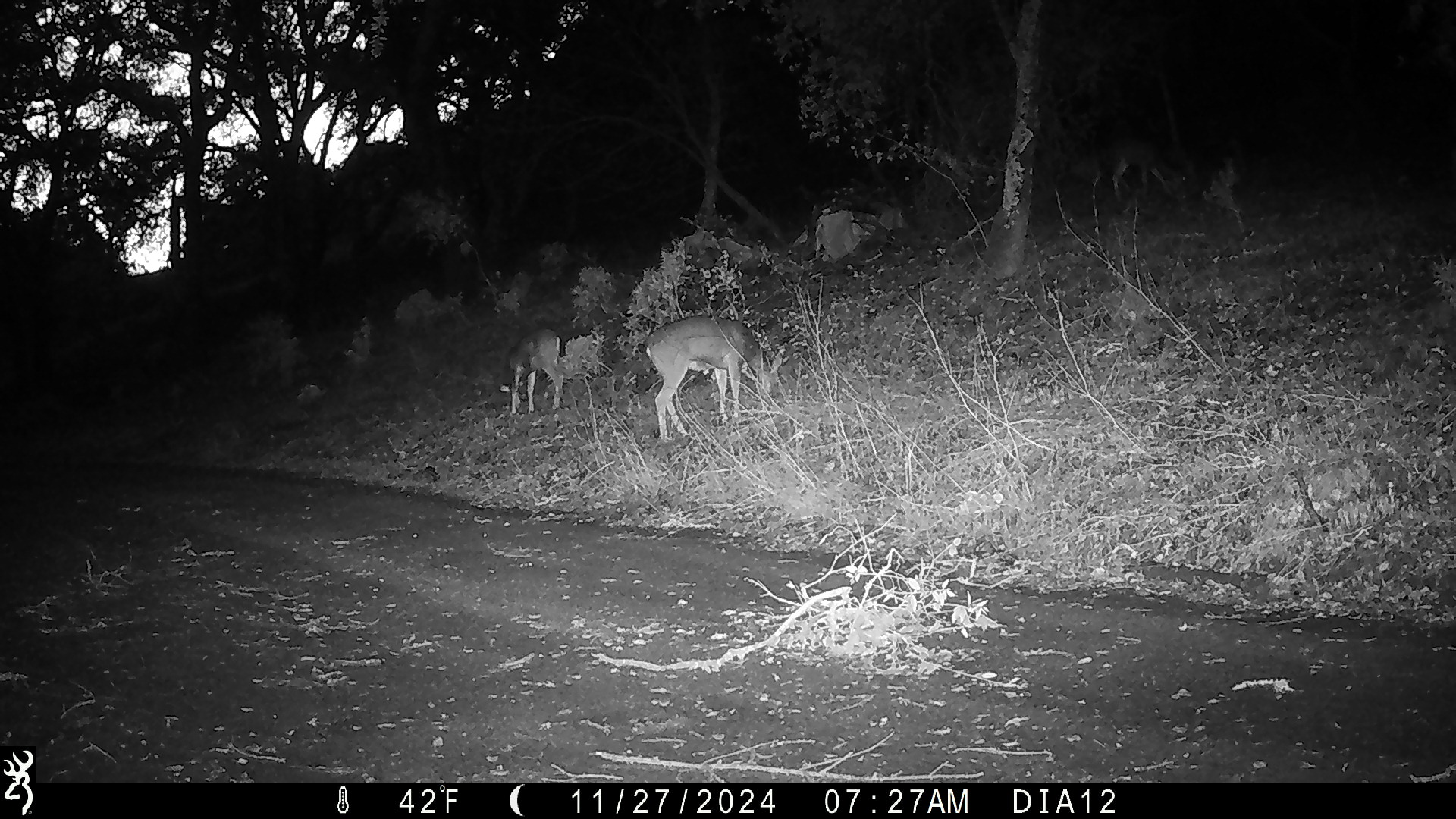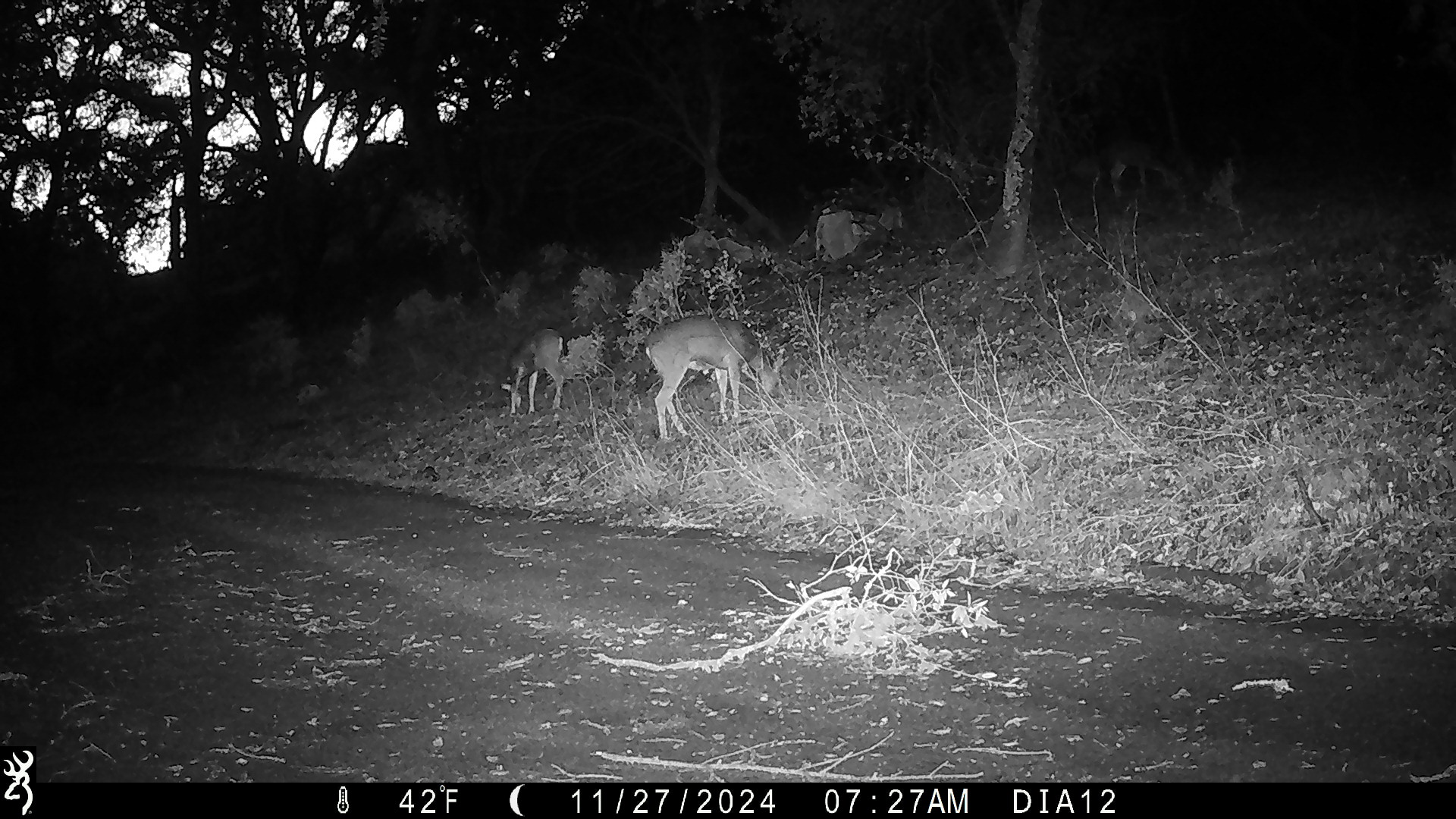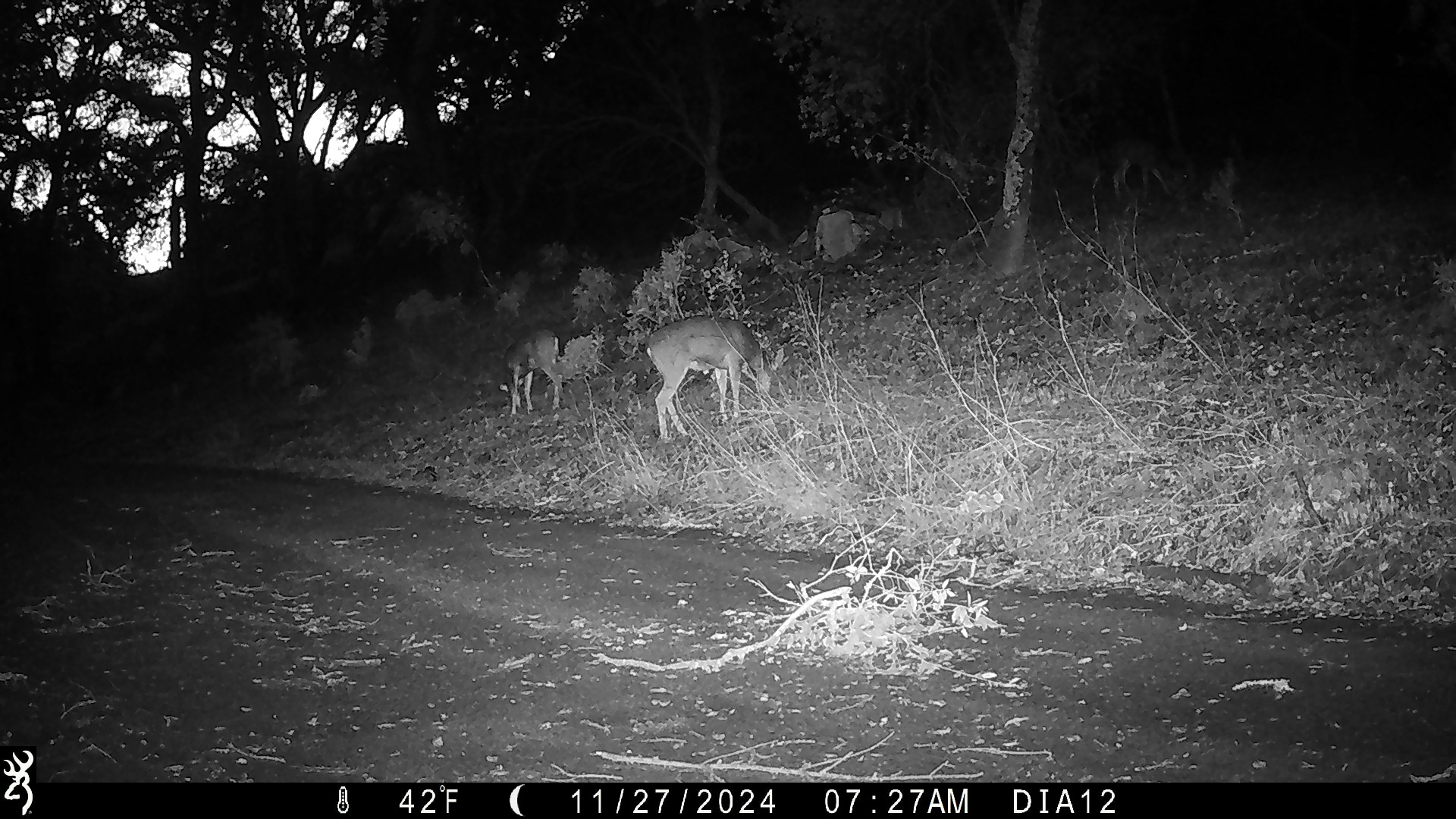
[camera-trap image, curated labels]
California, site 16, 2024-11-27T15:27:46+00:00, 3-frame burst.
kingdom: Animalia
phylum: Chordata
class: Mammalia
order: Artiodactyla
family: Cervidae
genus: Odocoileus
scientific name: Odocoileus hemionus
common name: mule deer